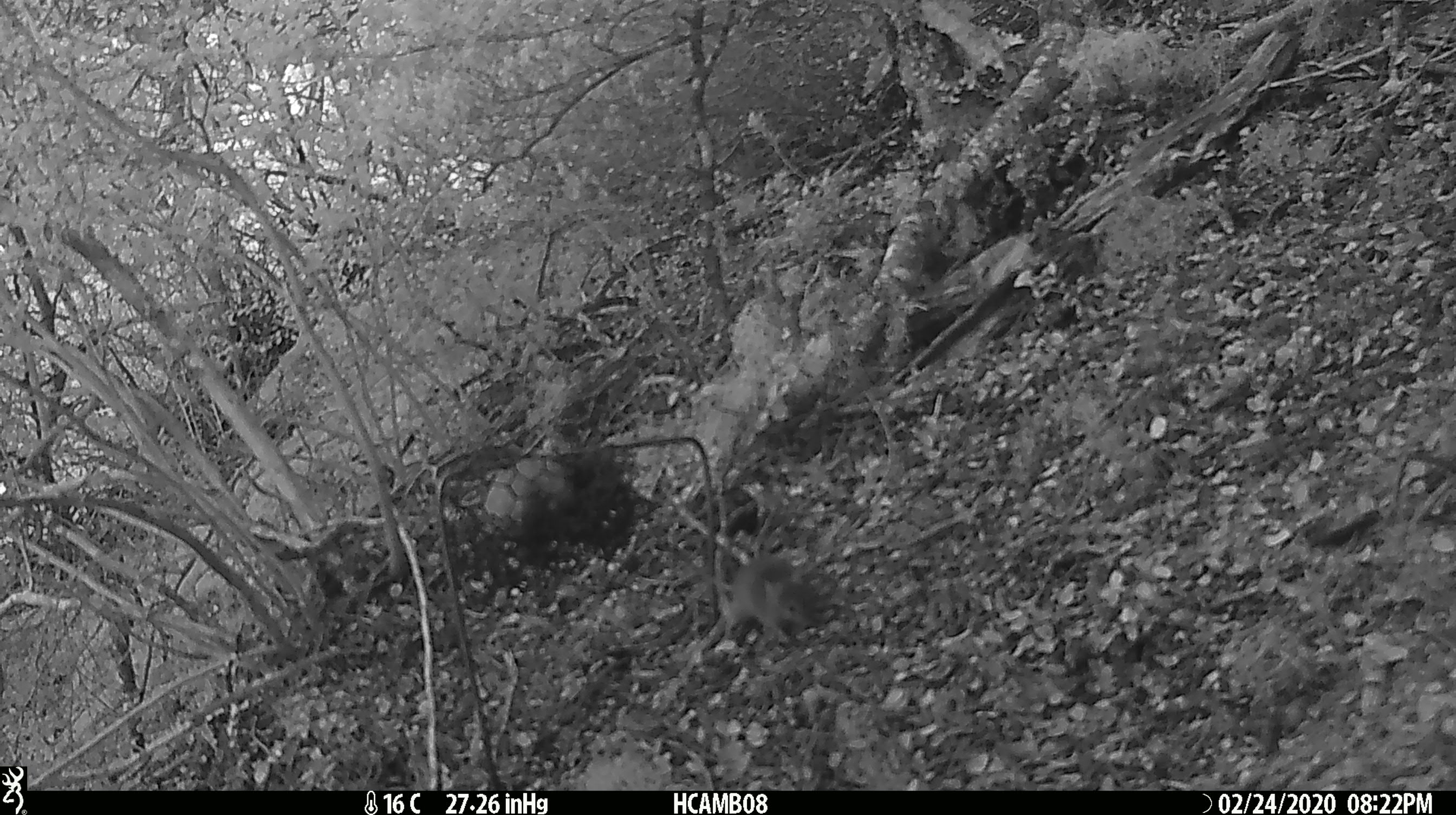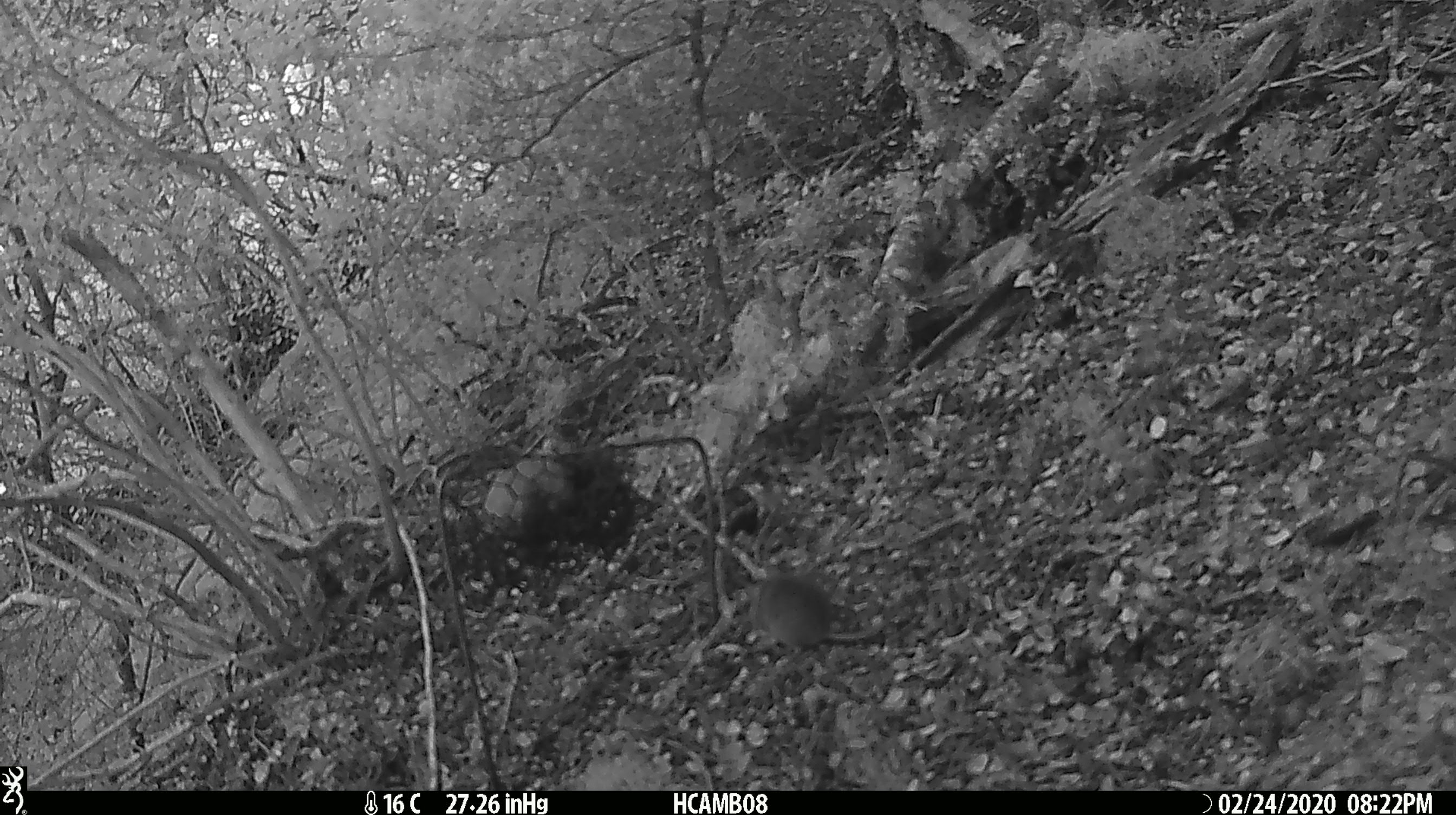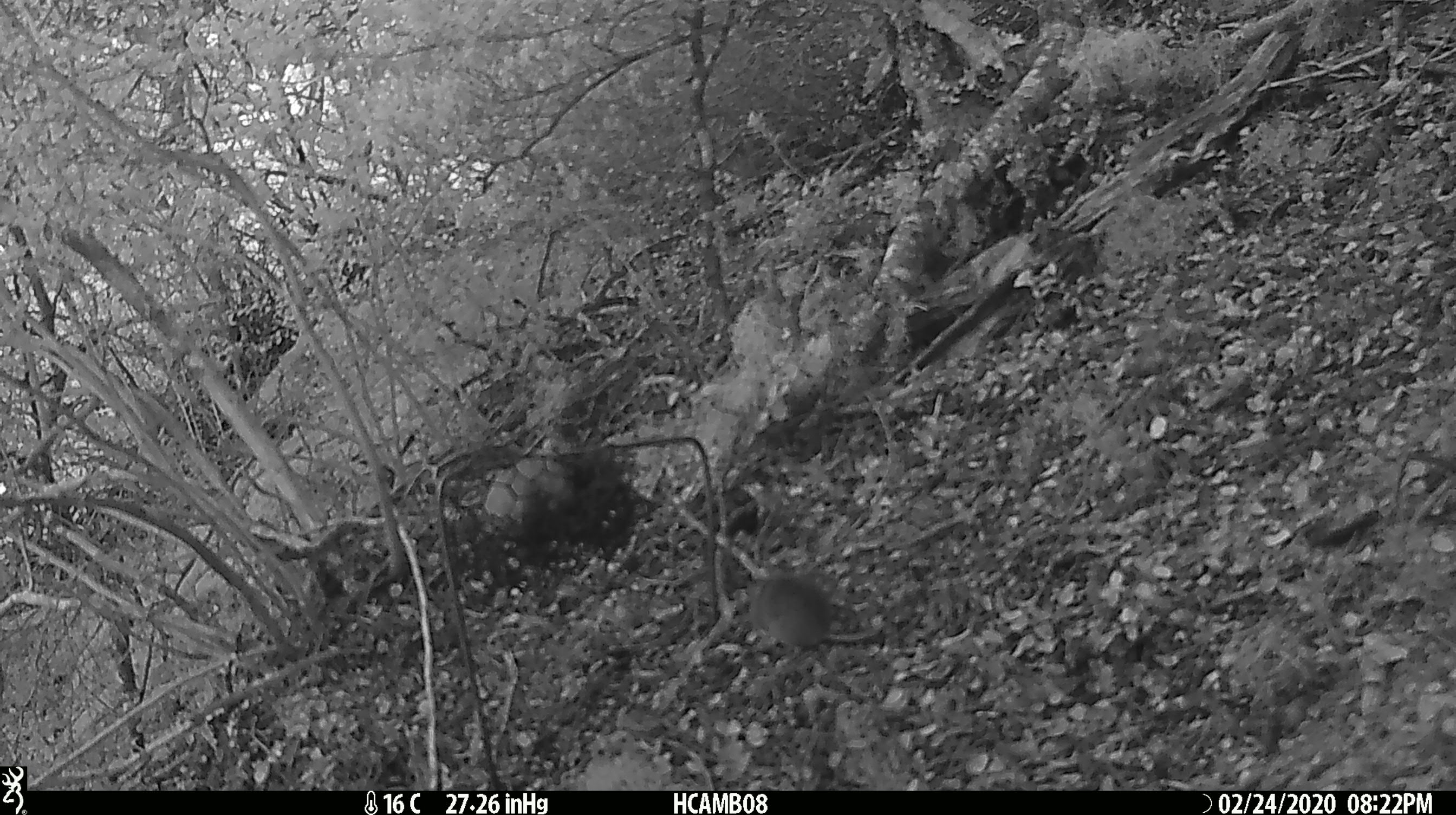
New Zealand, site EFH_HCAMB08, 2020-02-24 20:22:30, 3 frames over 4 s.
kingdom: Animalia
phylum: Chordata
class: Mammalia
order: Rodentia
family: Muridae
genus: Mus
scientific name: Mus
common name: mouse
Mouse (Mus).